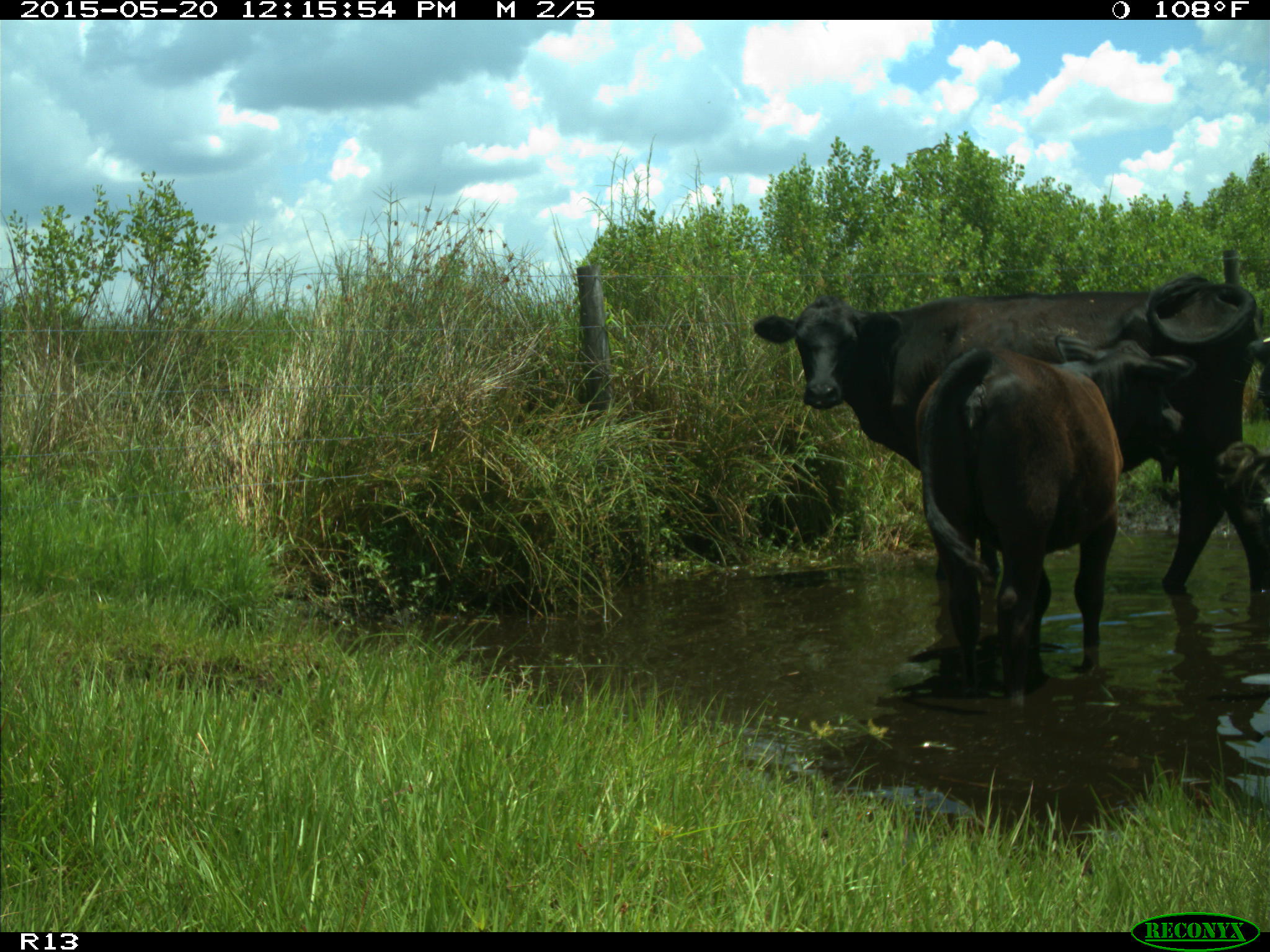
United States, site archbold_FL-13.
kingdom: Animalia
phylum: Chordata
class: Mammalia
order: Artiodactyla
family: Bovidae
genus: Bos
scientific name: Bos taurus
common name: domestic cow